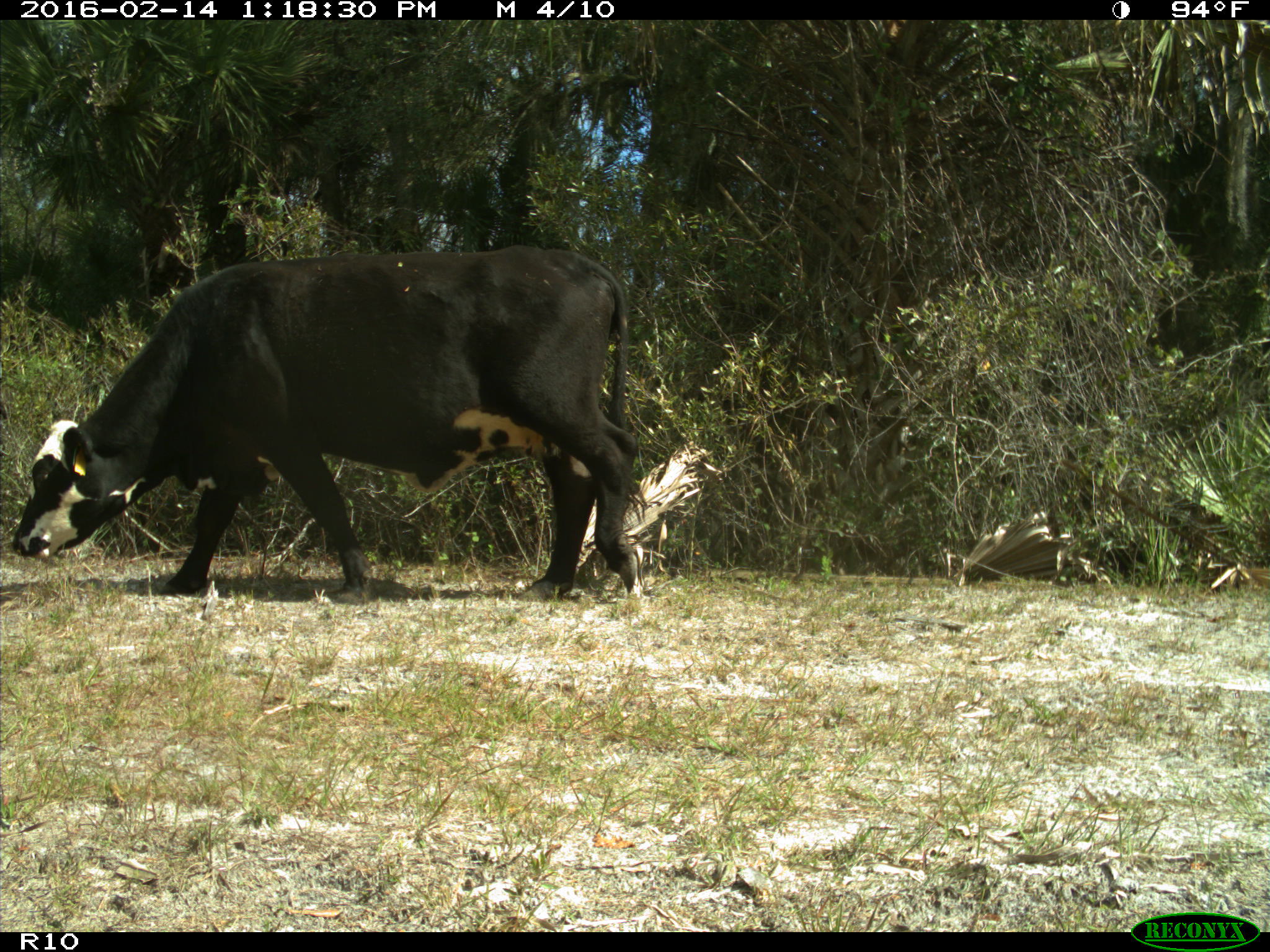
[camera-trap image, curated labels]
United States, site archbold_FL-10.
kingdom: Animalia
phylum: Chordata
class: Mammalia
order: Artiodactyla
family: Bovidae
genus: Bos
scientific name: Bos taurus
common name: domestic cow